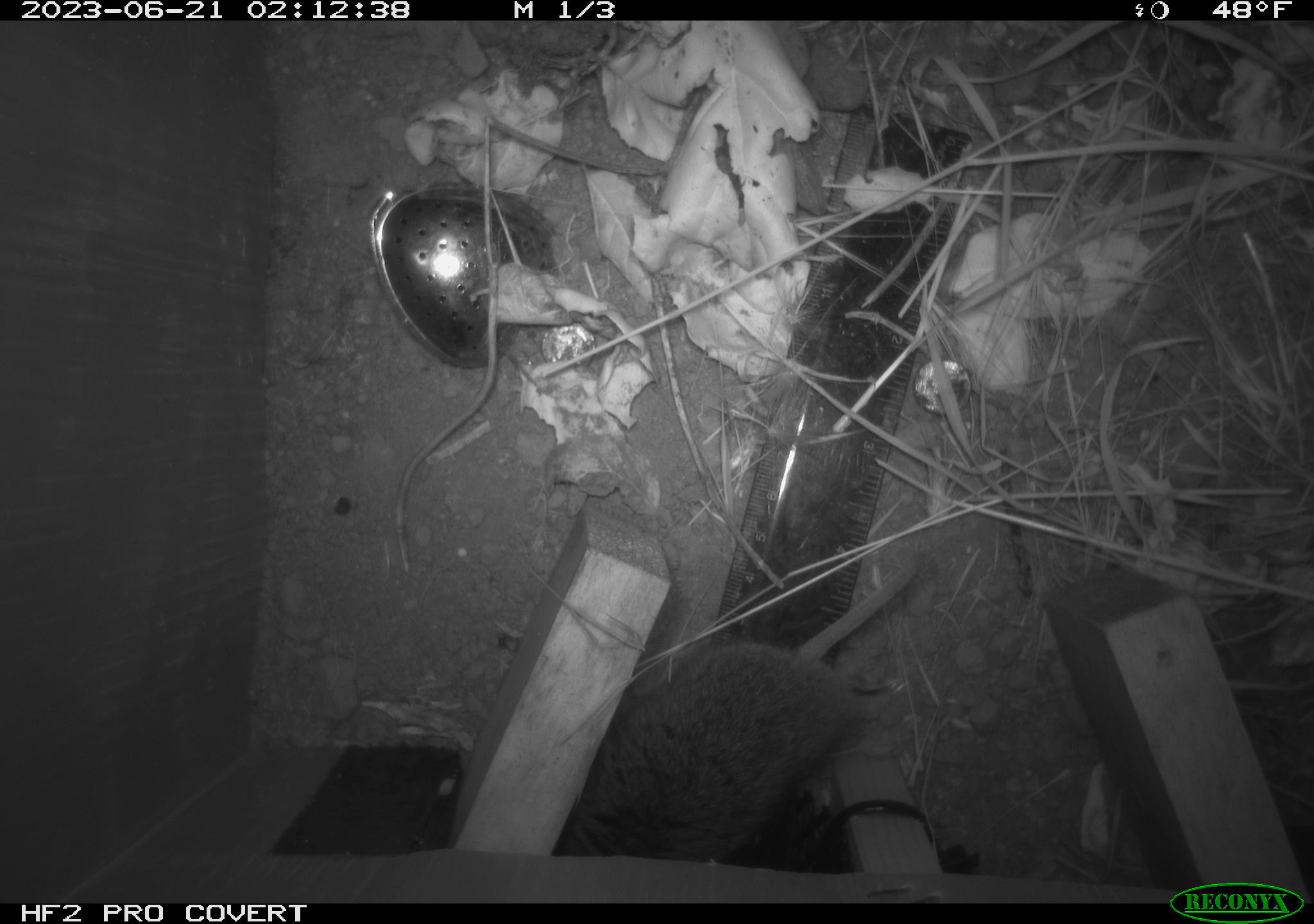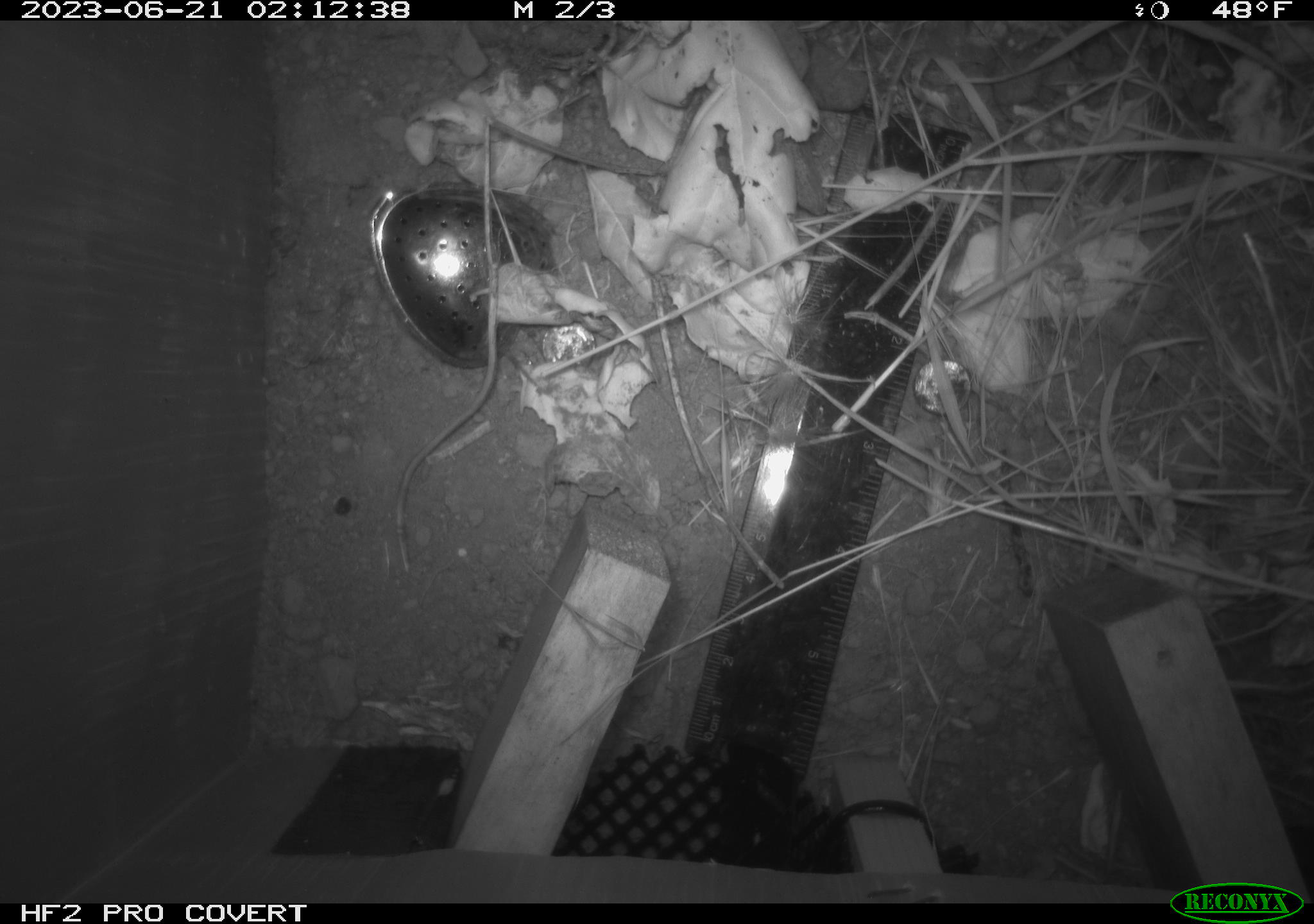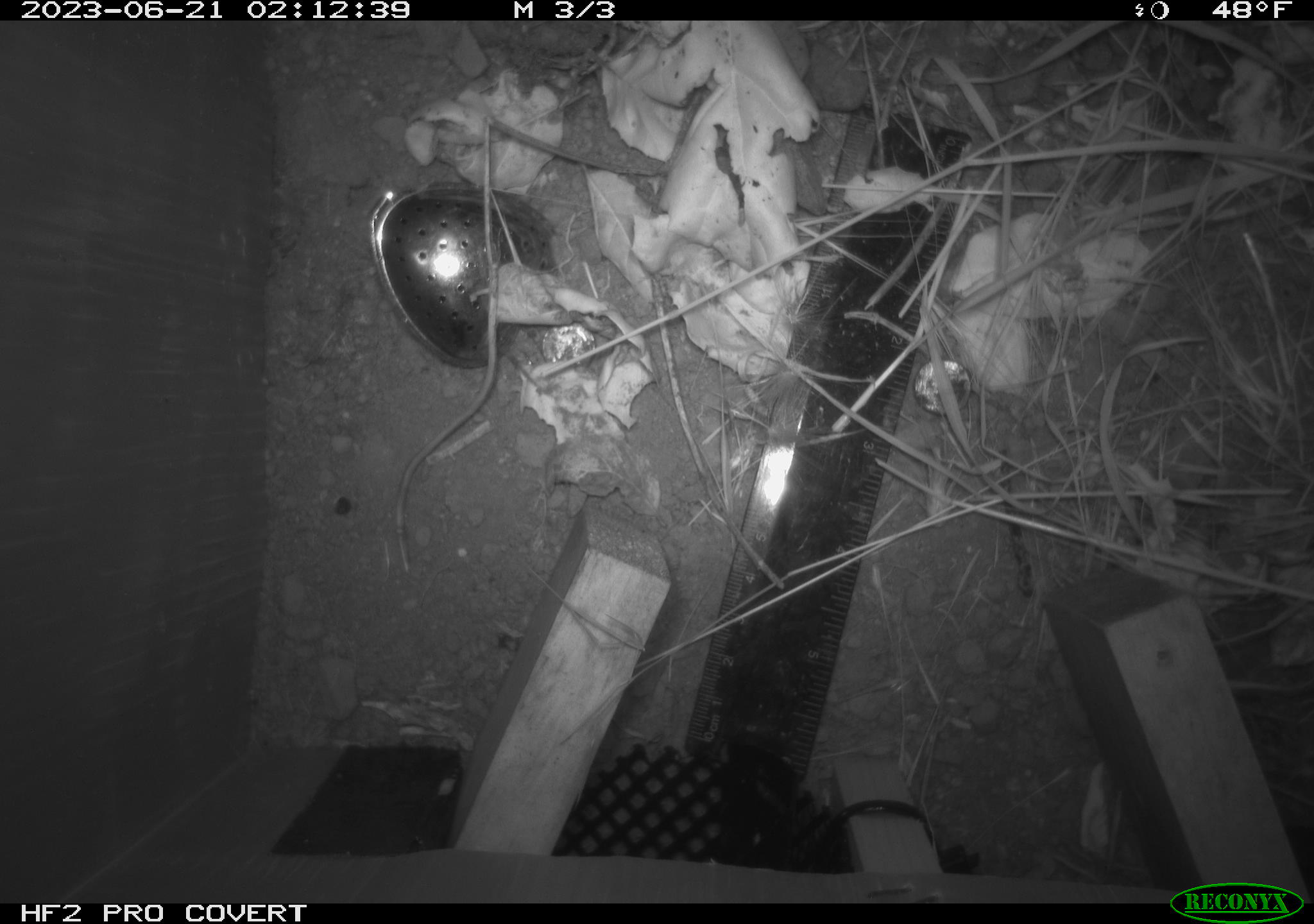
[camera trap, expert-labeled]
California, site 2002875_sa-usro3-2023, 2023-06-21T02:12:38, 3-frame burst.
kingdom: Animalia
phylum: Chordata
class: Mammalia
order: Rodentia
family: Cricetidae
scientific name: Arvicolinae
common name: voles, lemmings, and muskrats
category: arvicolinae subfamily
Arvicolinae subfamily (voles, lemmings, and muskrats) (Arvicolinae).